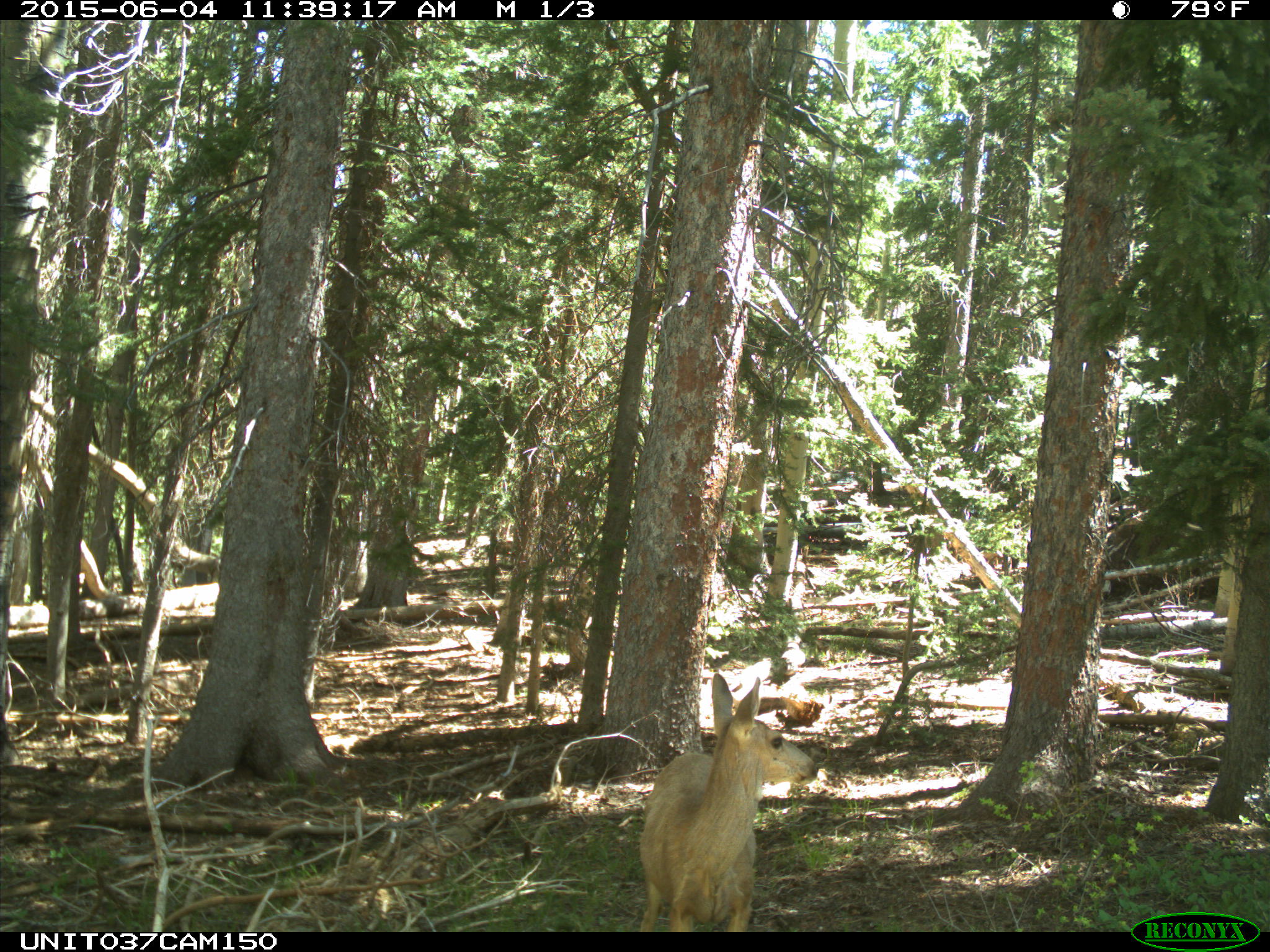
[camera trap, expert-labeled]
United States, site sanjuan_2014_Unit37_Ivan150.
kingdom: Animalia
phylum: Chordata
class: Mammalia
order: Artiodactyla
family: Cervidae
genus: Odocoileus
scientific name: Odocoileus hemionus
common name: mule deer